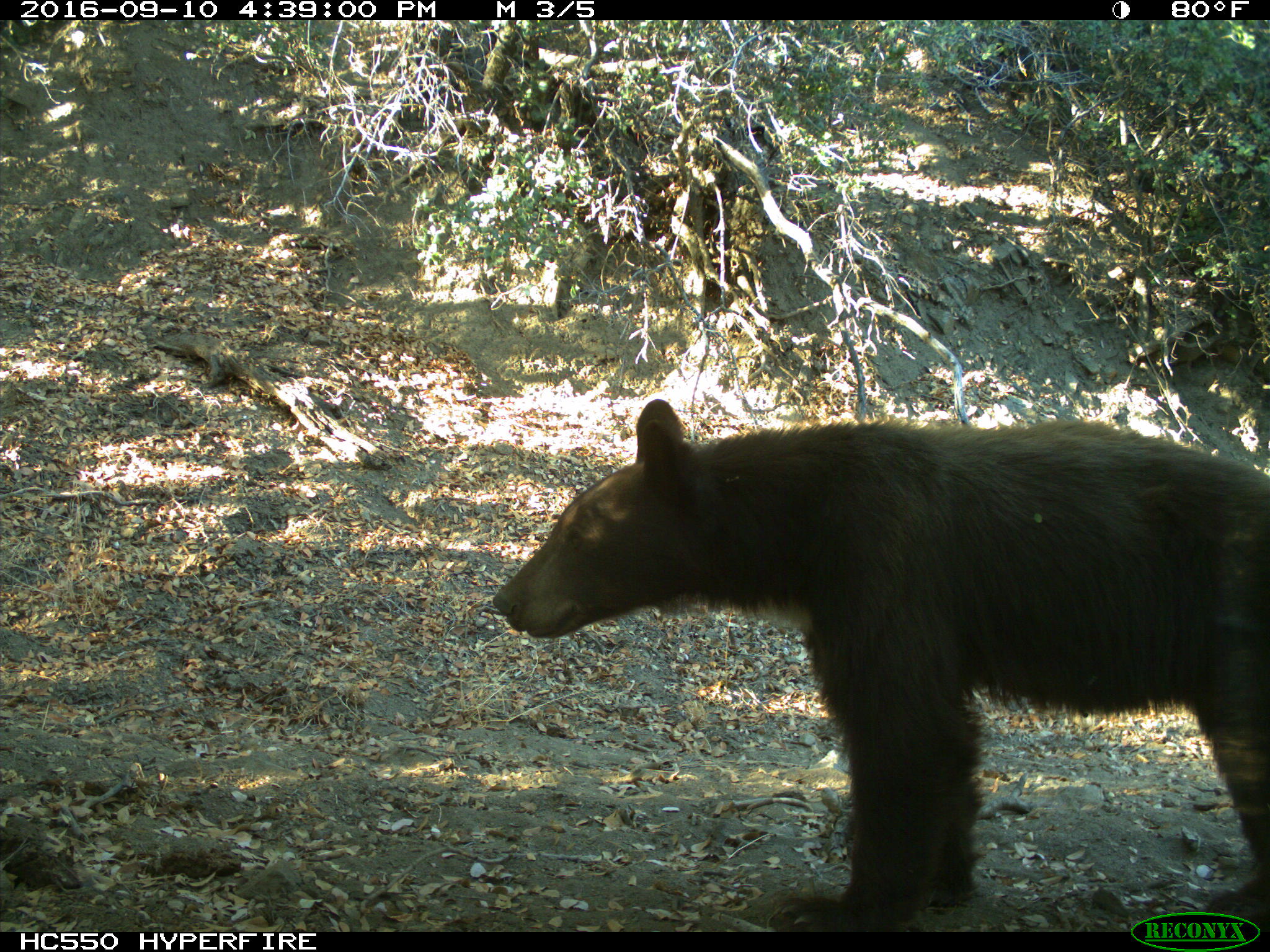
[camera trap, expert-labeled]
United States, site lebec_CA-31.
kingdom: Animalia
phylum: Chordata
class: Mammalia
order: Carnivora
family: Ursidae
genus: Ursus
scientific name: Ursus americanus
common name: american black bear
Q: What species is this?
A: Ursus americanus (american black bear).